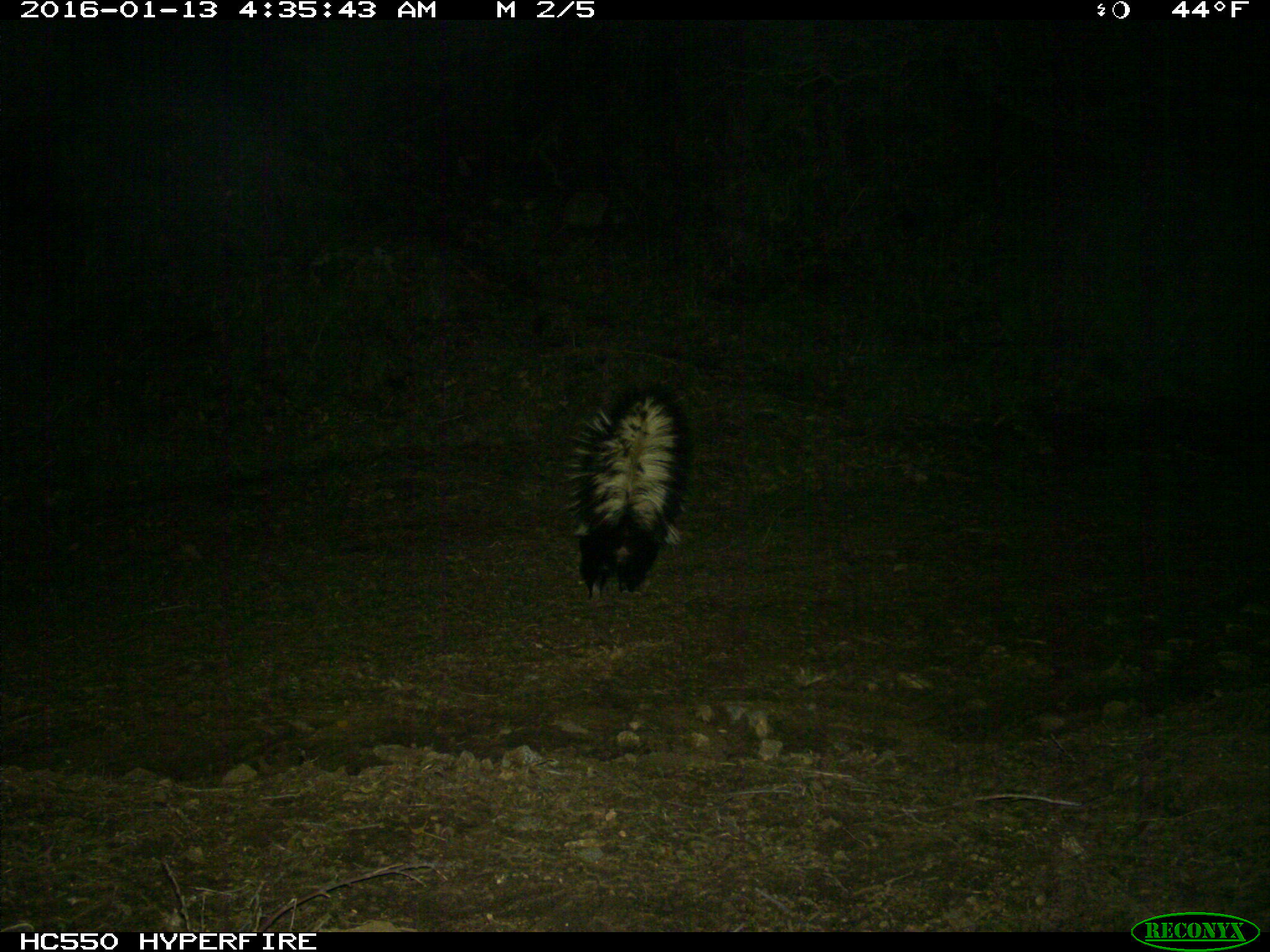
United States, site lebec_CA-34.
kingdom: Animalia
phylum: Chordata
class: Mammalia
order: Carnivora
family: Mephitidae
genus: Mephitis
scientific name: Mephitis mephitis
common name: striped skunk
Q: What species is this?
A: Mephitis mephitis (striped skunk).